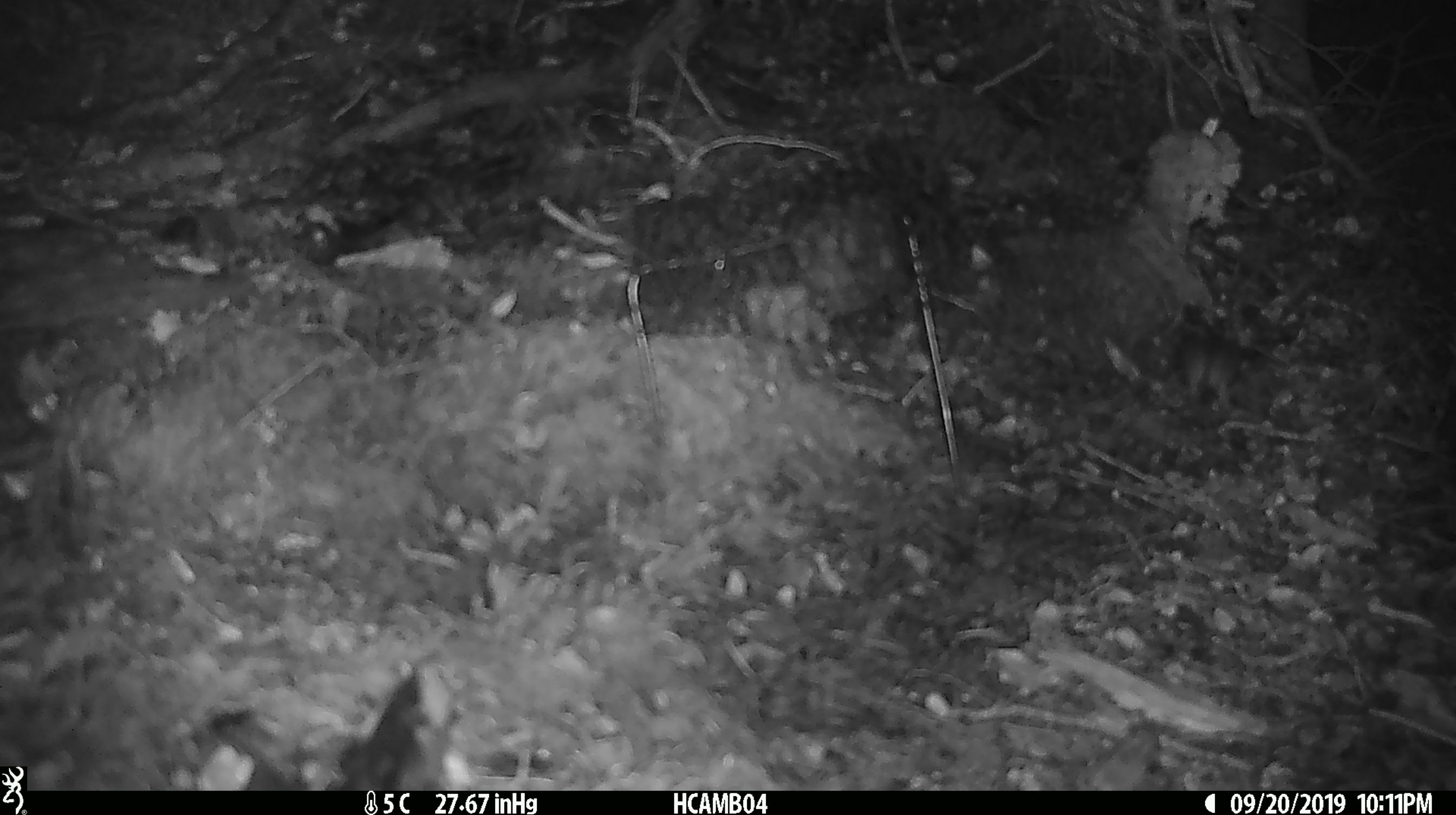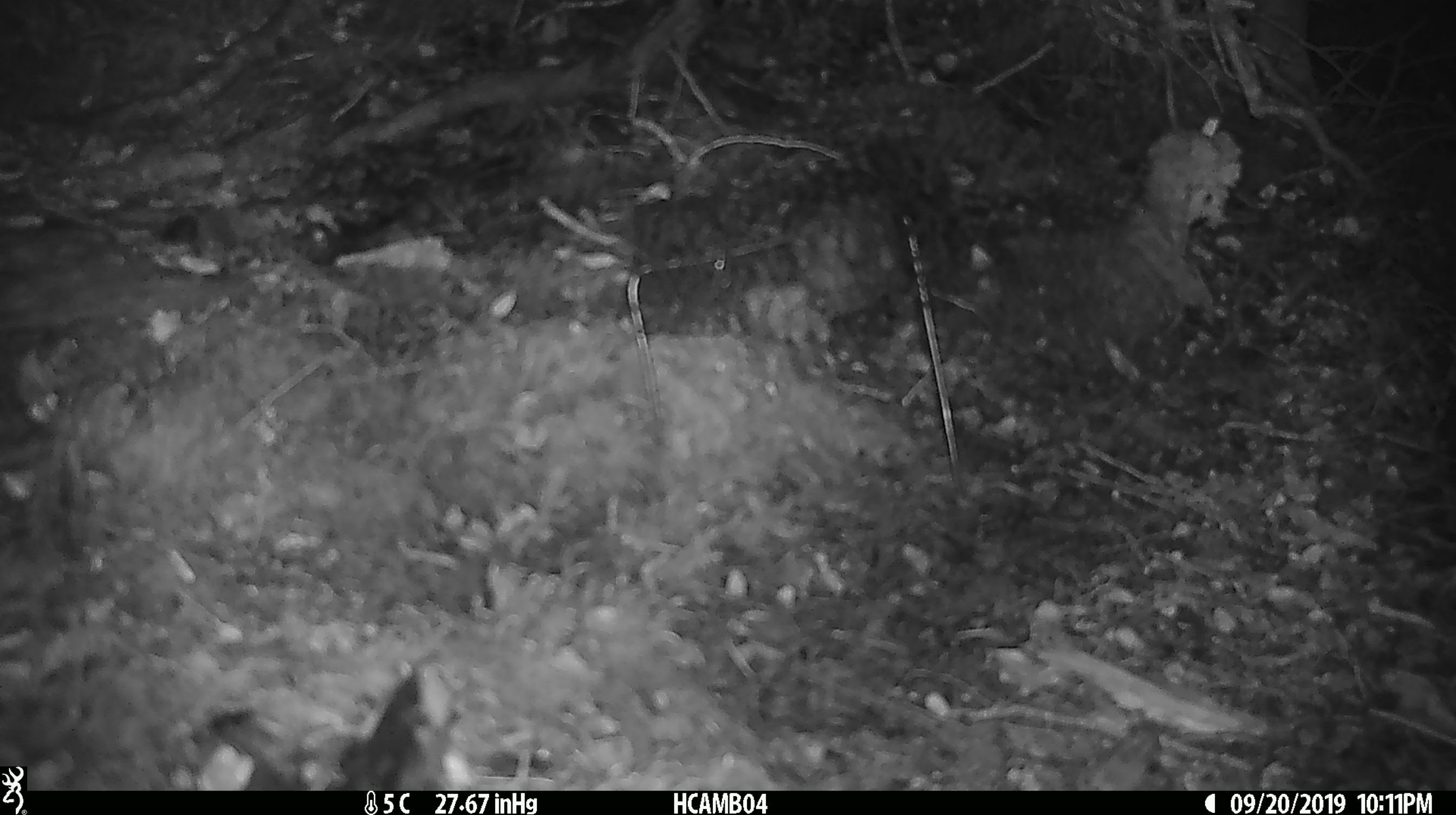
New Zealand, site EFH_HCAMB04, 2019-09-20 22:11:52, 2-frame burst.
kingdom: Animalia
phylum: Chordata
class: Mammalia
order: Rodentia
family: Muridae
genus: Mus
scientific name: Mus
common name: mouse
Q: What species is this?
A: Mouse (Mus).